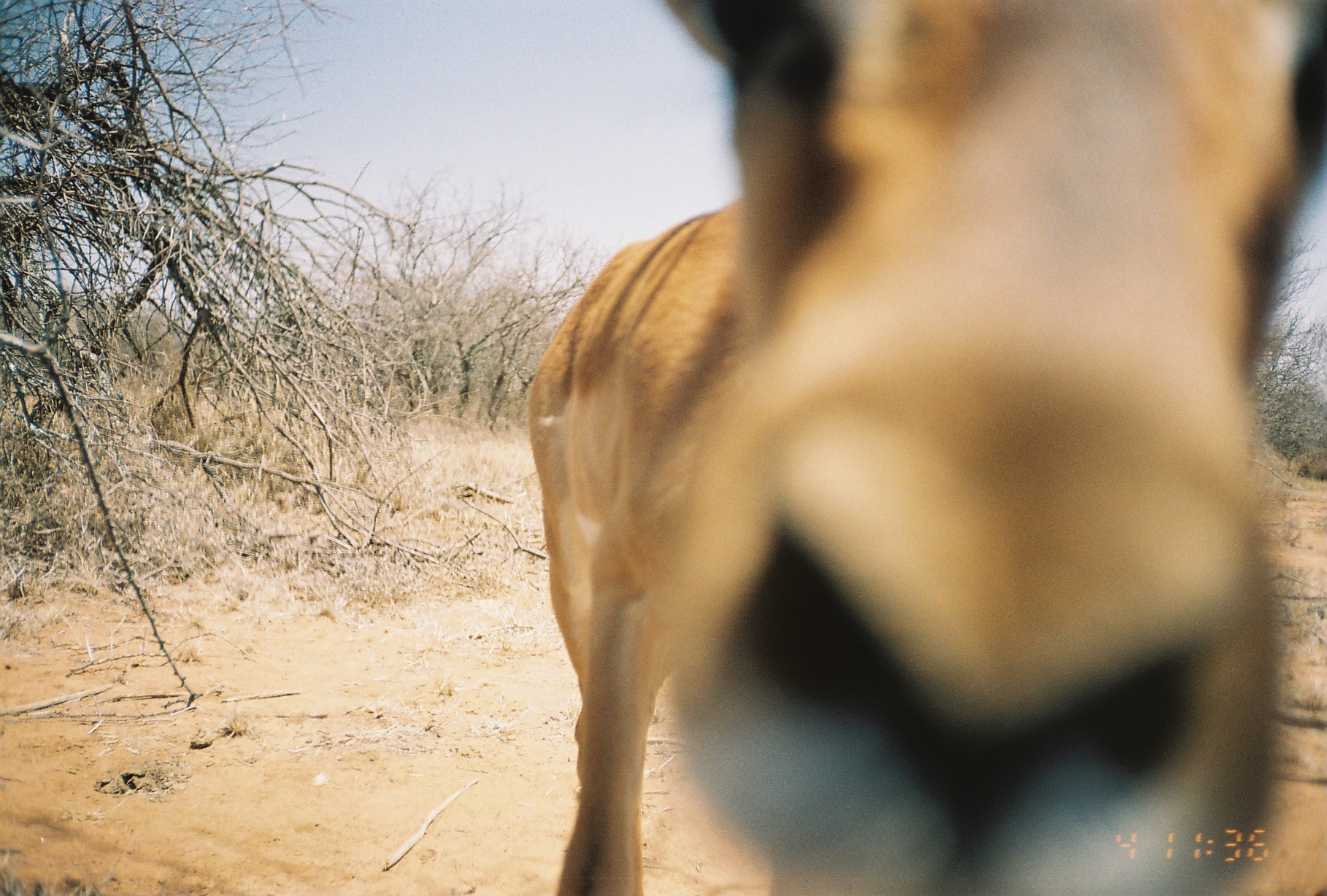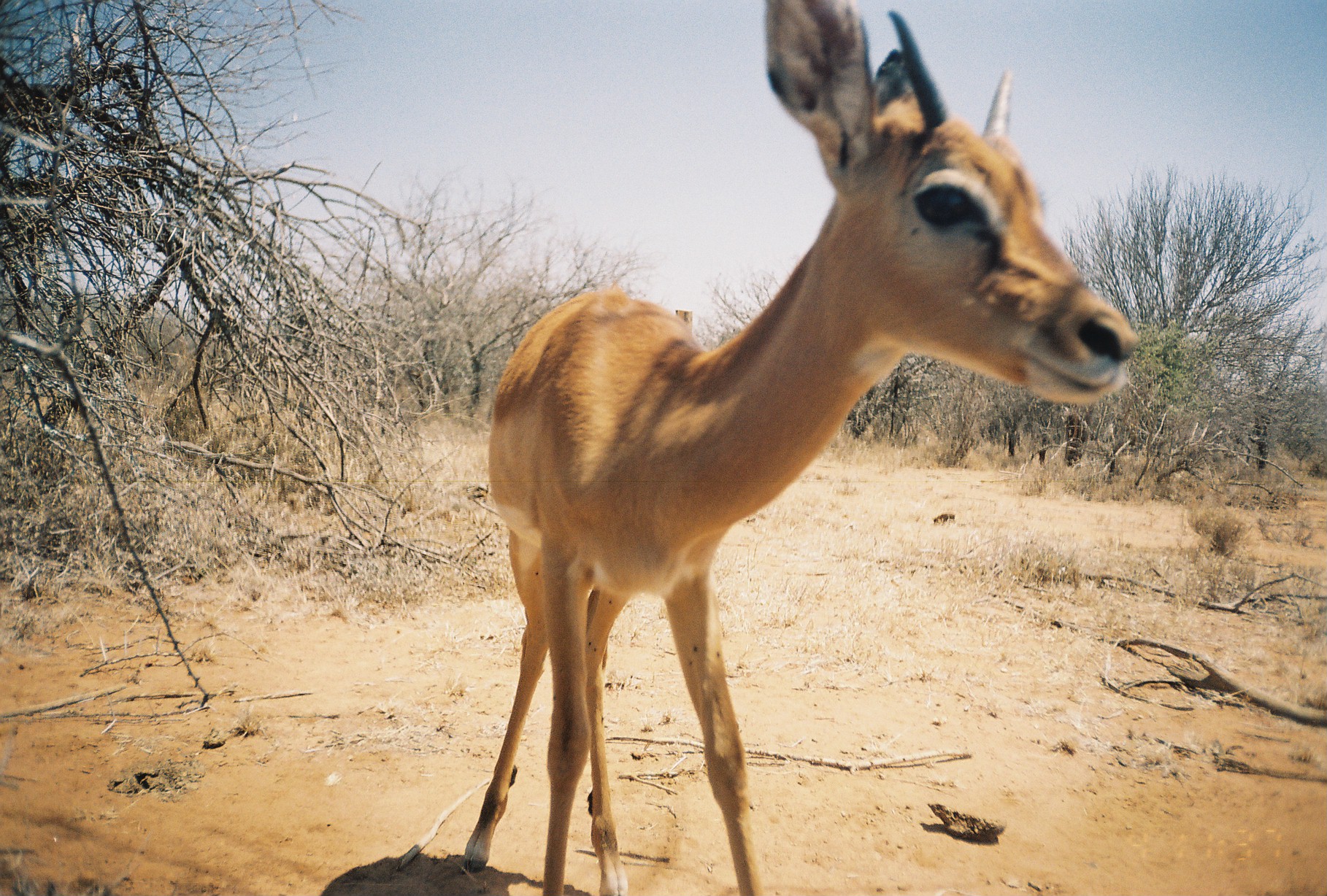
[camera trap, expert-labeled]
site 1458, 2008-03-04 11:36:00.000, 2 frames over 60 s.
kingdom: Animalia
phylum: Chordata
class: Mammalia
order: Artiodactyla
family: Bovidae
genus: Aepyceros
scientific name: Aepyceros melampus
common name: impala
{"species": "Aepyceros melampus (impala)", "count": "1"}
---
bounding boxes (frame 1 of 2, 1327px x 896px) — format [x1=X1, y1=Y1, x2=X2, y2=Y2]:
aepyceros melampus: [x1=523, y1=0, x2=1327, y2=889]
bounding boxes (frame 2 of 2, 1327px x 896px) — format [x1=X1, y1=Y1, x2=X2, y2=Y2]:
aepyceros melampus: [x1=463, y1=0, x2=1145, y2=896]